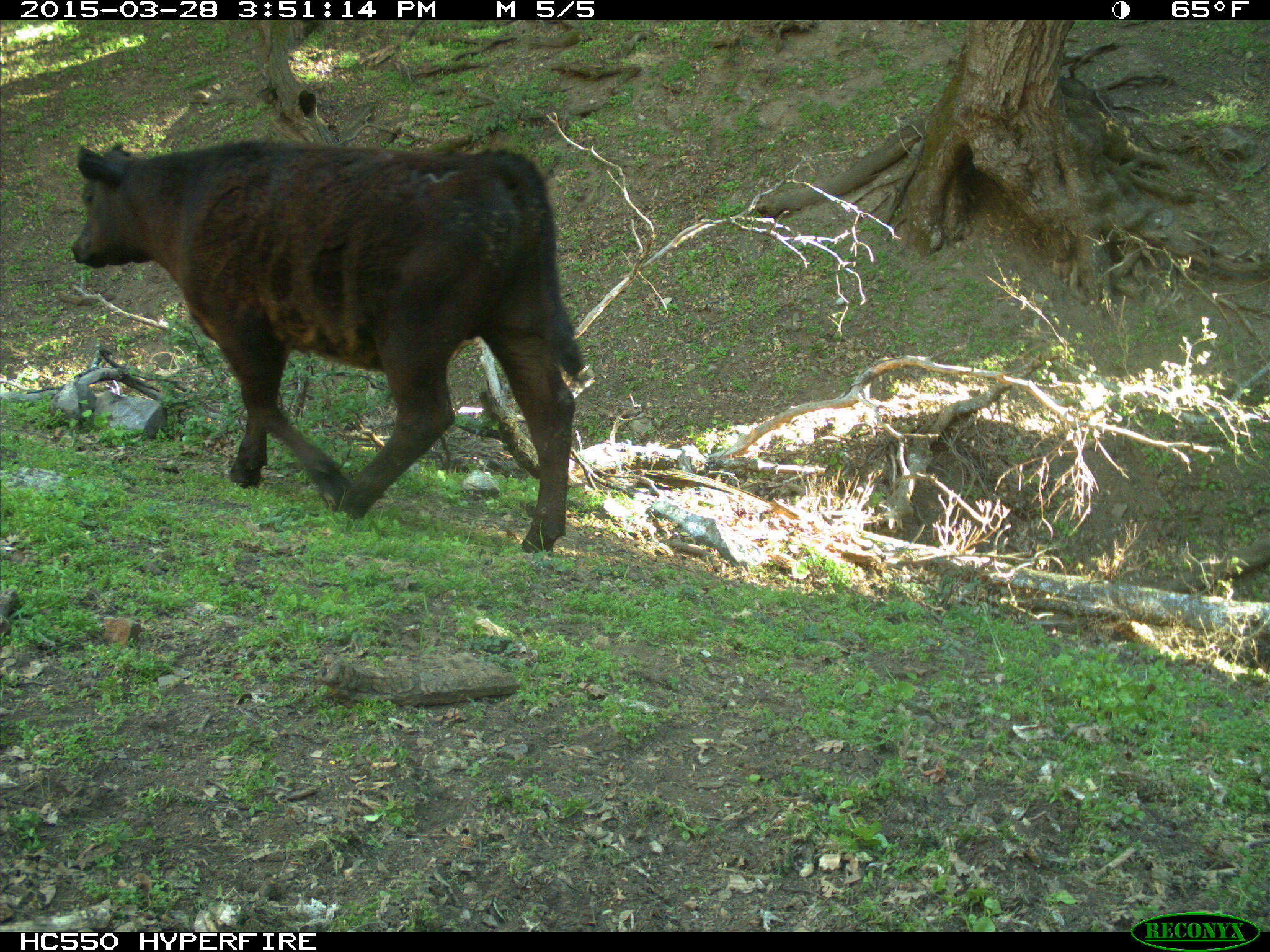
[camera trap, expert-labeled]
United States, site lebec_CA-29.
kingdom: Animalia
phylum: Chordata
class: Mammalia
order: Artiodactyla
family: Bovidae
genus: Bos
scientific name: Bos taurus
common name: domestic cow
Bos taurus (domestic cow).